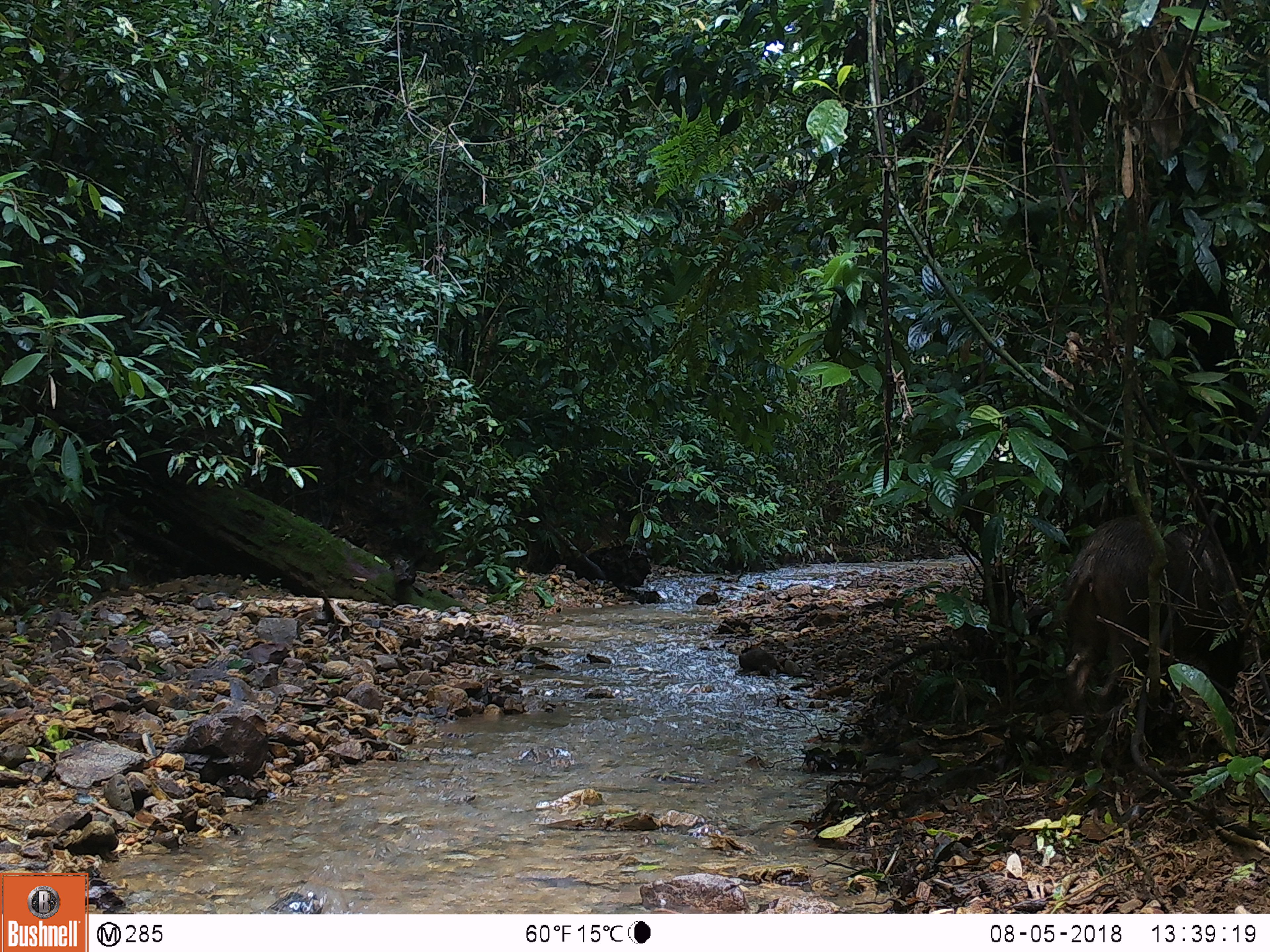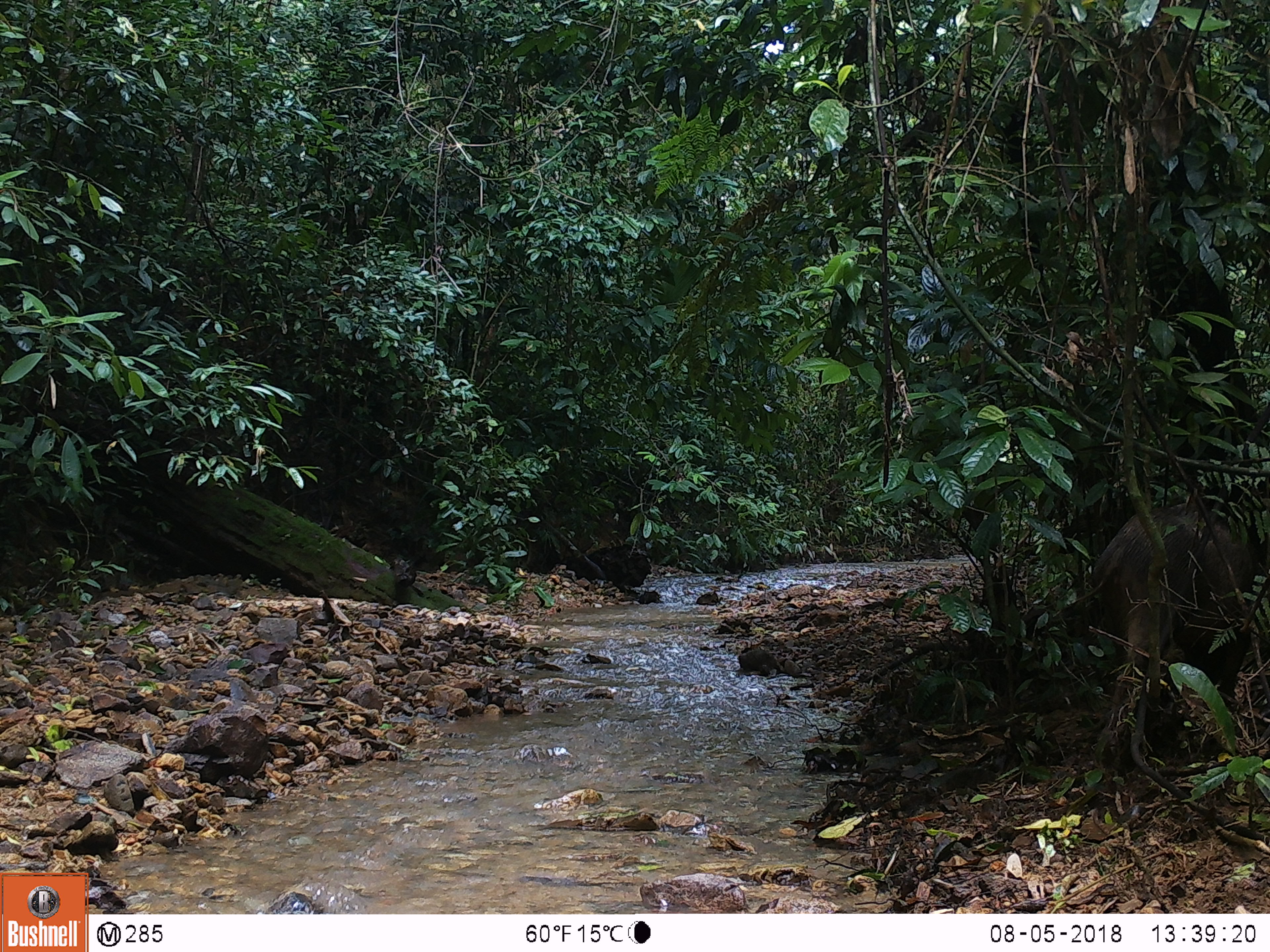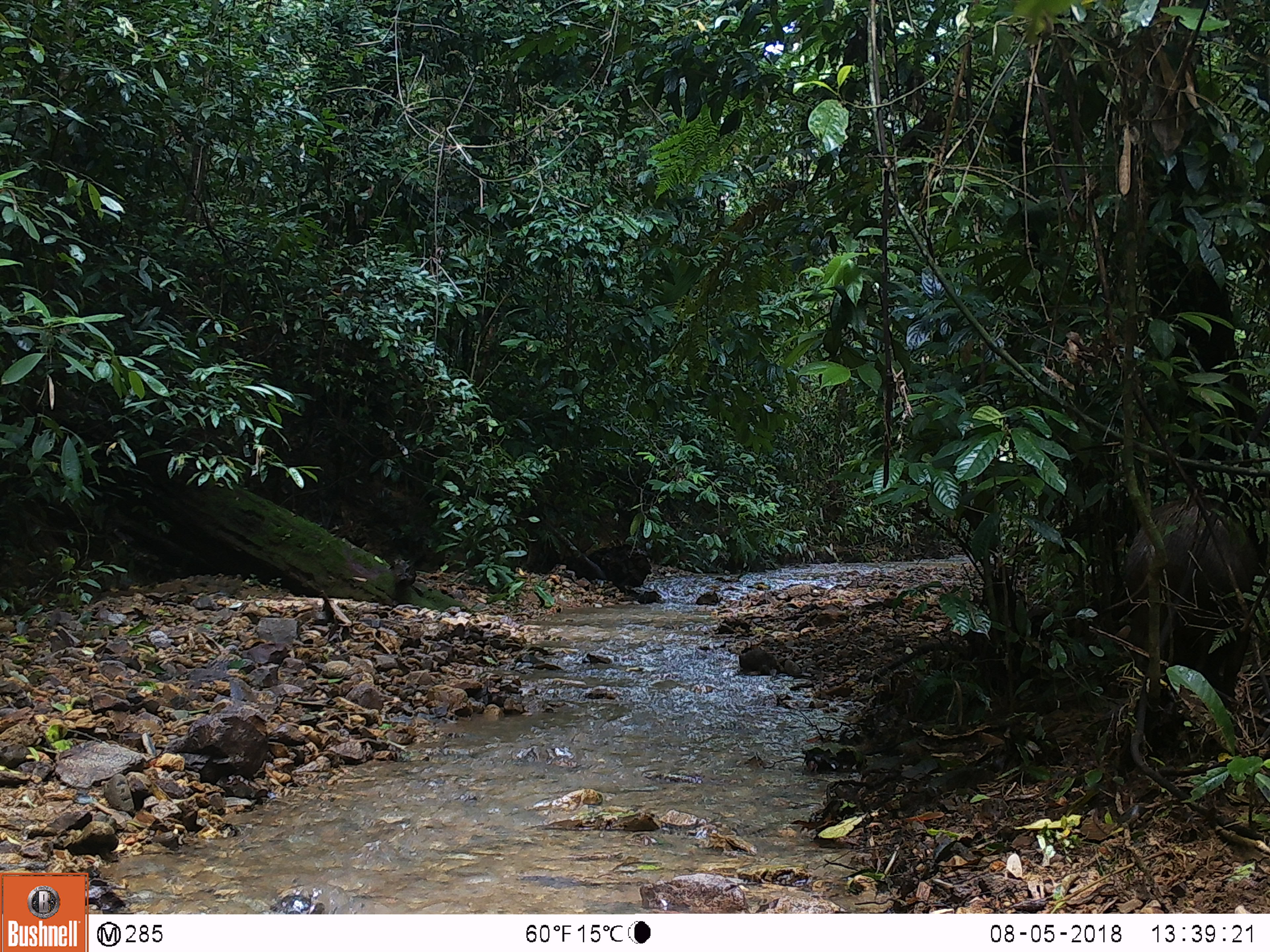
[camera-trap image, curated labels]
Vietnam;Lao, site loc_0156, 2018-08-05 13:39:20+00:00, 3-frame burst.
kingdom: Animalia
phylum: Chordata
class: Mammalia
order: Artiodactyla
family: Suidae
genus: Sus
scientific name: Sus scrofa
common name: eurasian wild pig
Eurasian wild pig (Sus scrofa). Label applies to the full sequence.